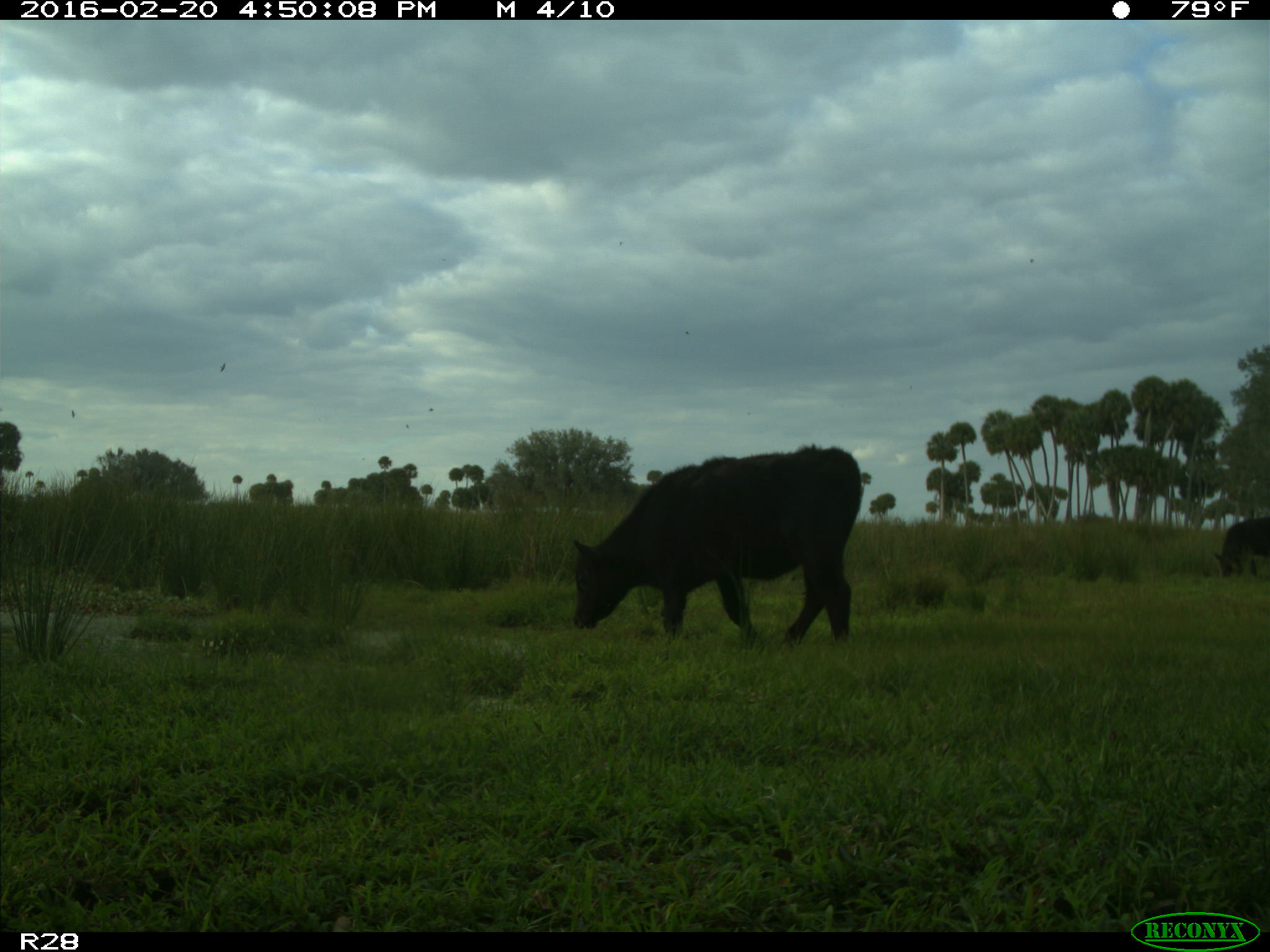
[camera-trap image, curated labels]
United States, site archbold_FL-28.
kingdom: Animalia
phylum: Chordata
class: Mammalia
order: Artiodactyla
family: Bovidae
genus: Bos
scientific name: Bos taurus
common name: domestic cow